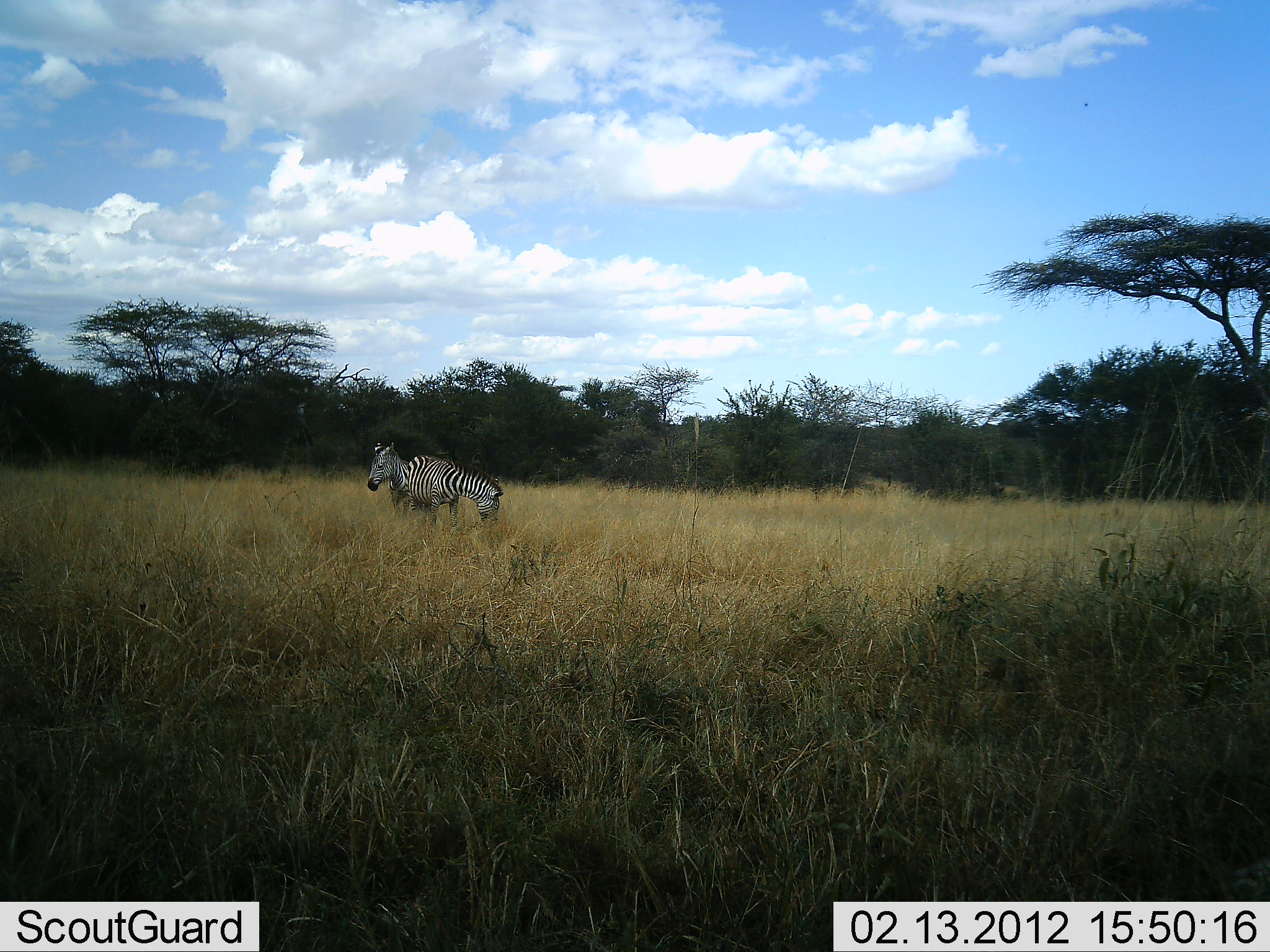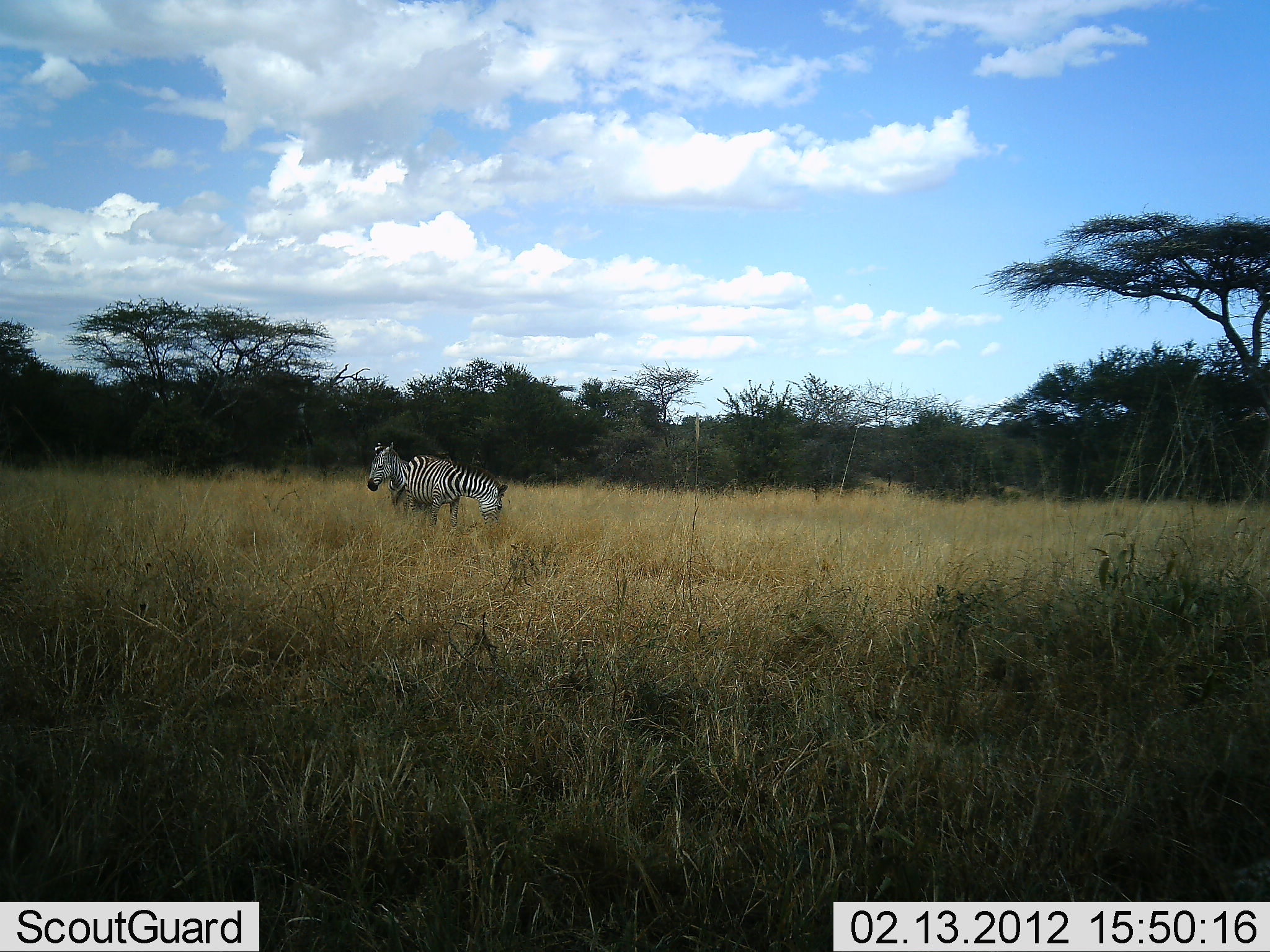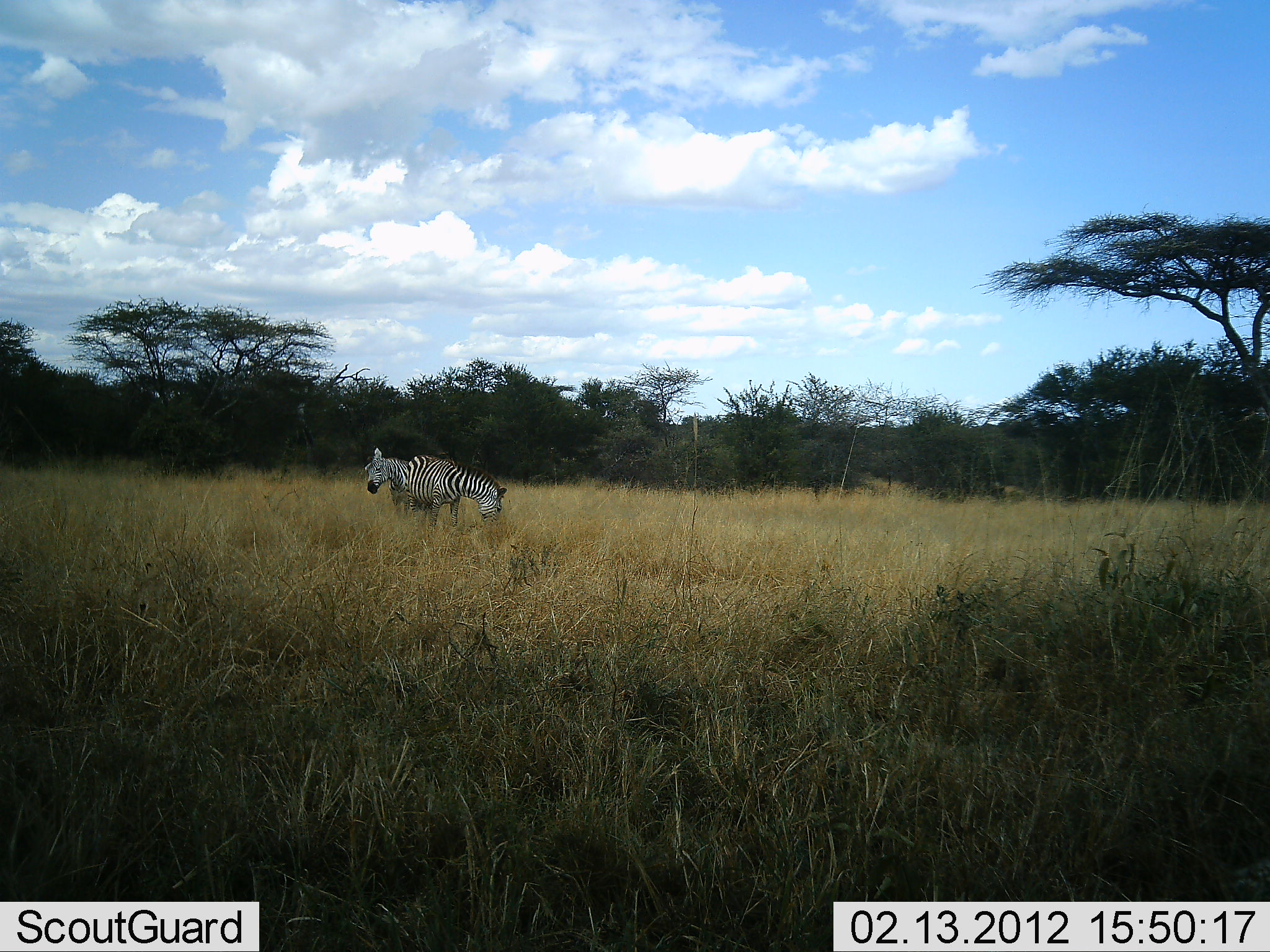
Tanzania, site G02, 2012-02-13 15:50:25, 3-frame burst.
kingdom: Animalia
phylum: Chordata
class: Mammalia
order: Perissodactyla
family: Equidae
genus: Equus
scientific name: Equus quagga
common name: plains zebra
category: zebra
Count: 2.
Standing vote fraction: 73%.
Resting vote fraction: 0%.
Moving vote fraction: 0%.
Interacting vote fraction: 0%.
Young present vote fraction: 0%.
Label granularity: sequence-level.